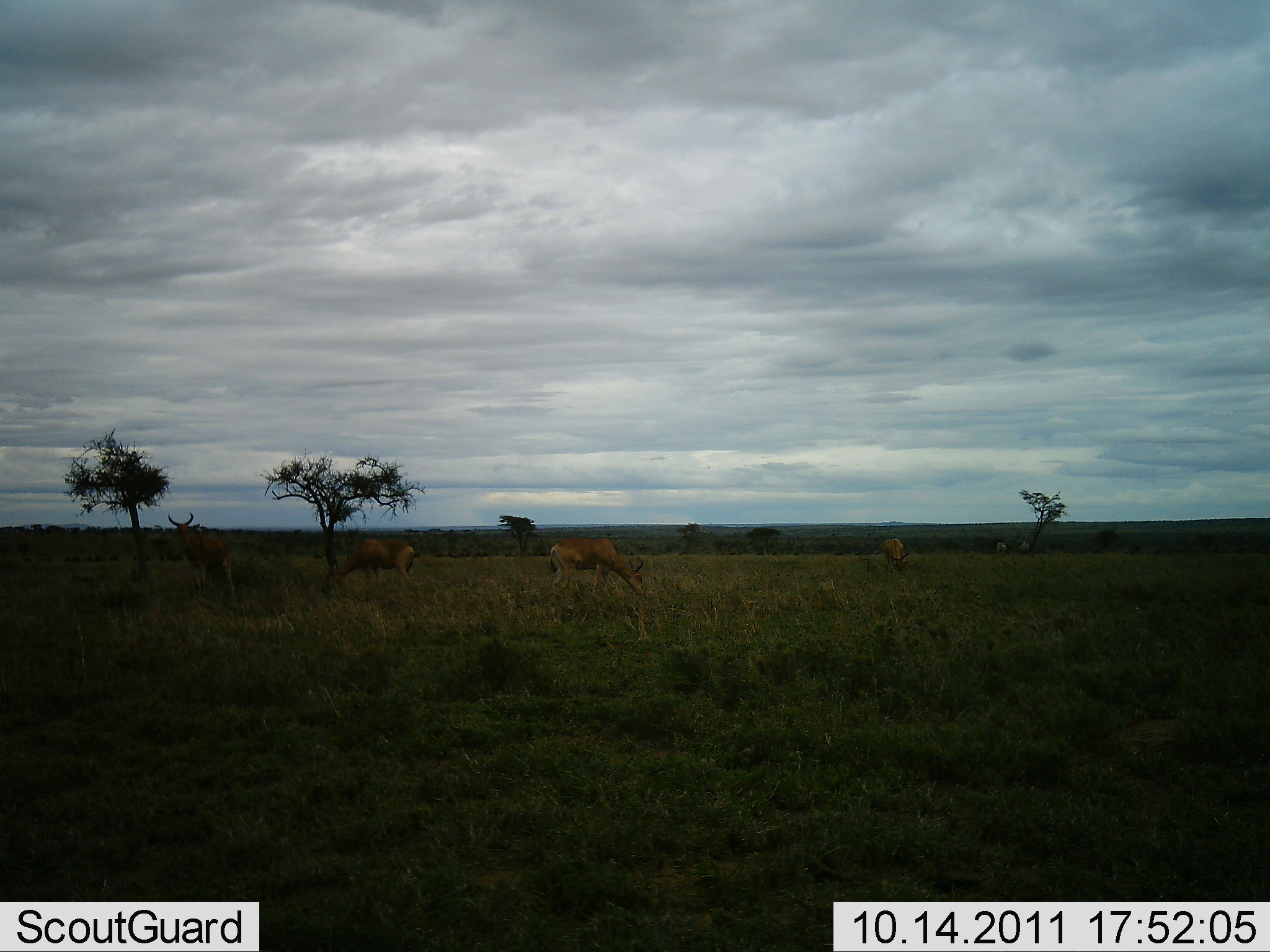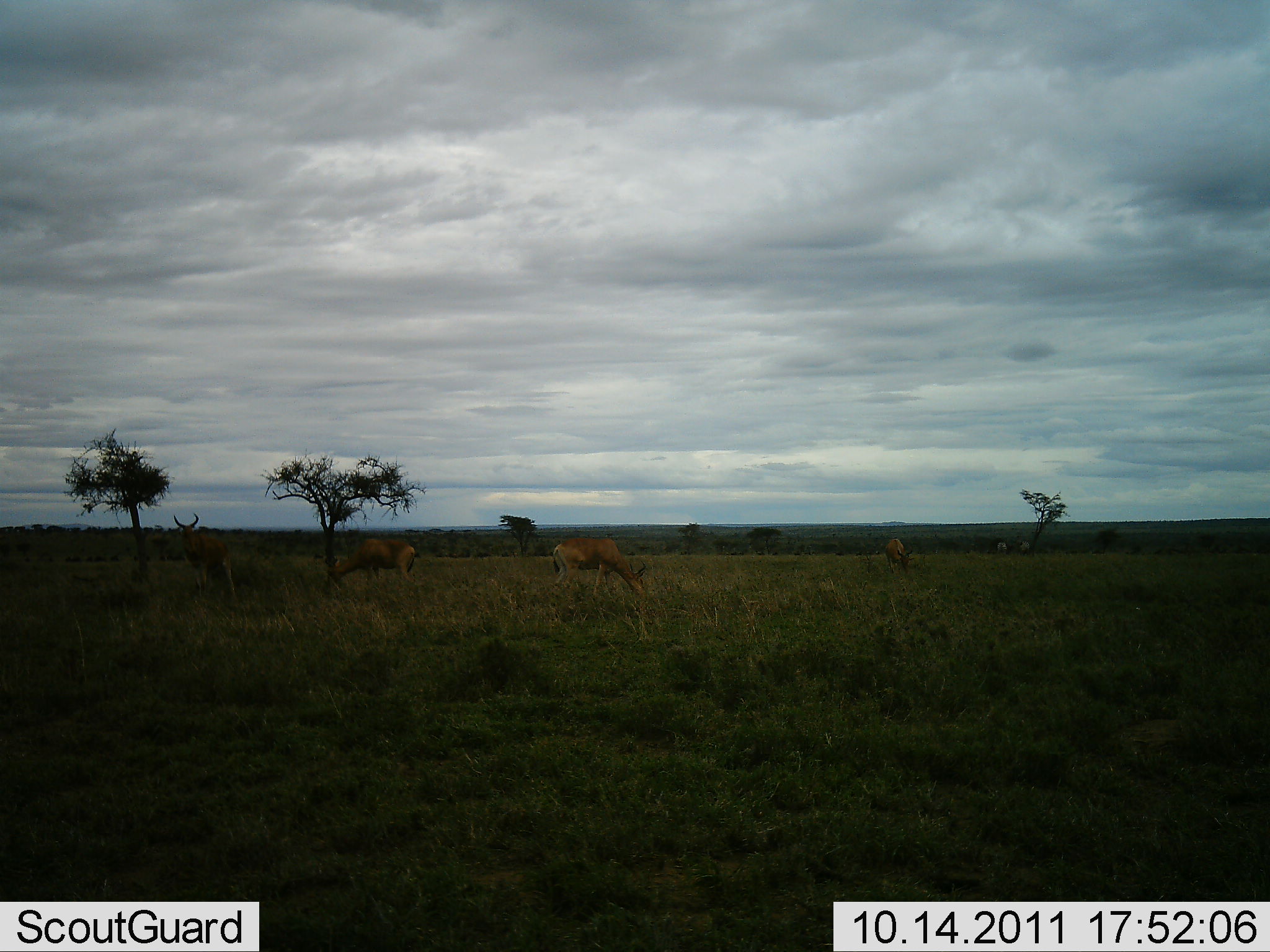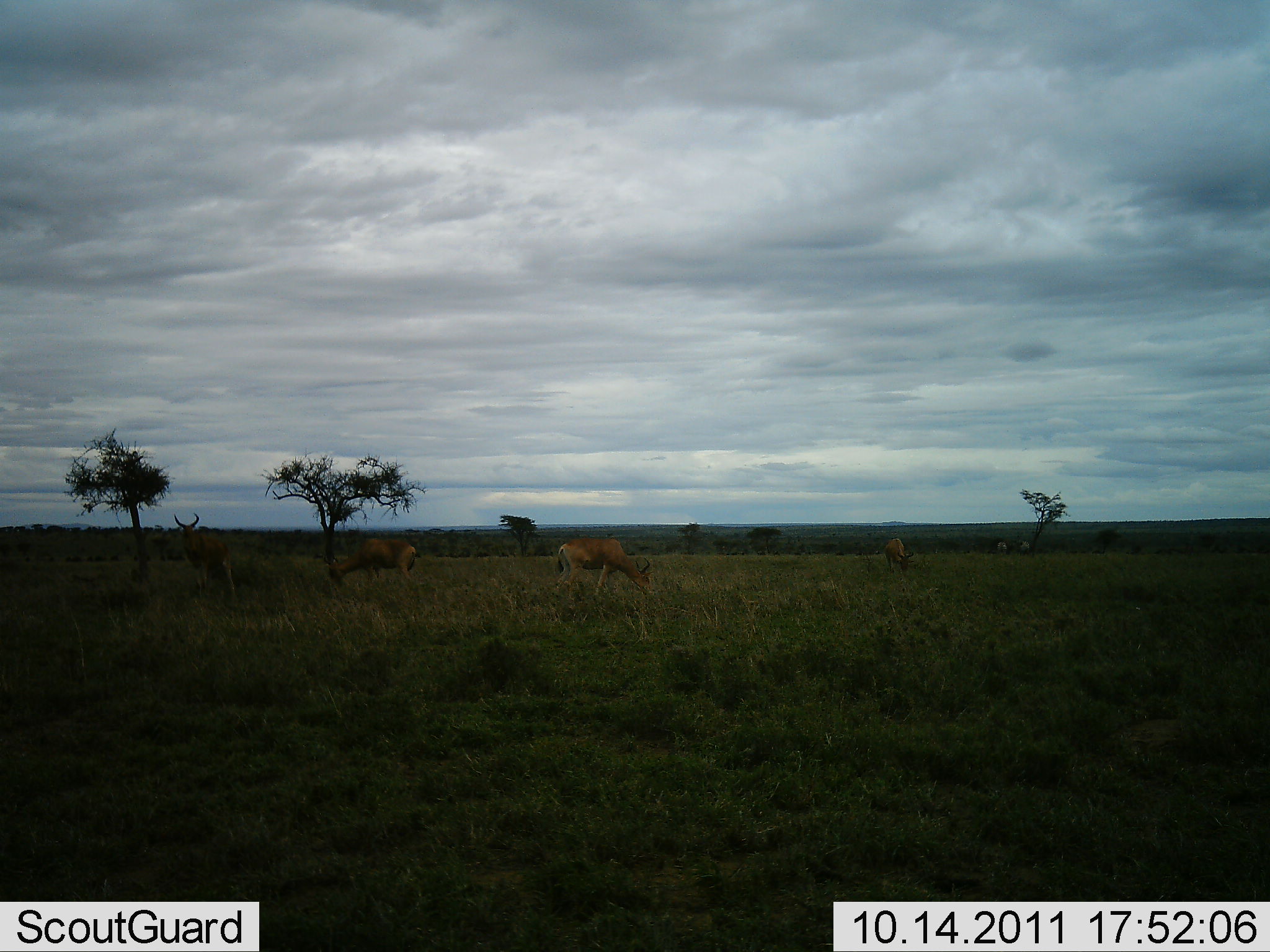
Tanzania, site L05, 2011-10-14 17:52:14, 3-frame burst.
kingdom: Animalia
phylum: Chordata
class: Mammalia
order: Artiodactyla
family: Bovidae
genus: Alcelaphus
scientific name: Alcelaphus buselaphus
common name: hartebeest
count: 4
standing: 69%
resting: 0%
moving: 0%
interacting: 0%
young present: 0%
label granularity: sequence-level